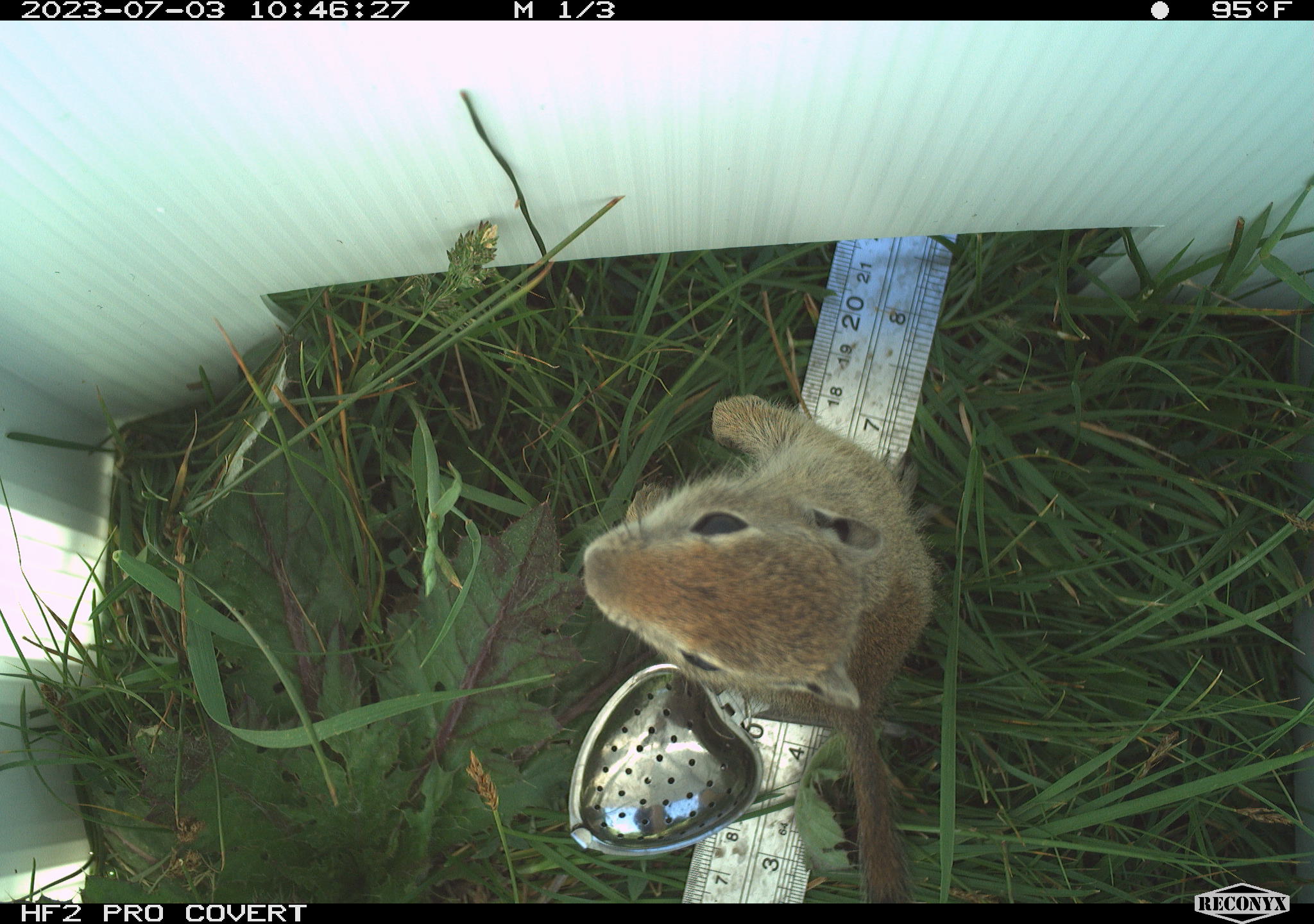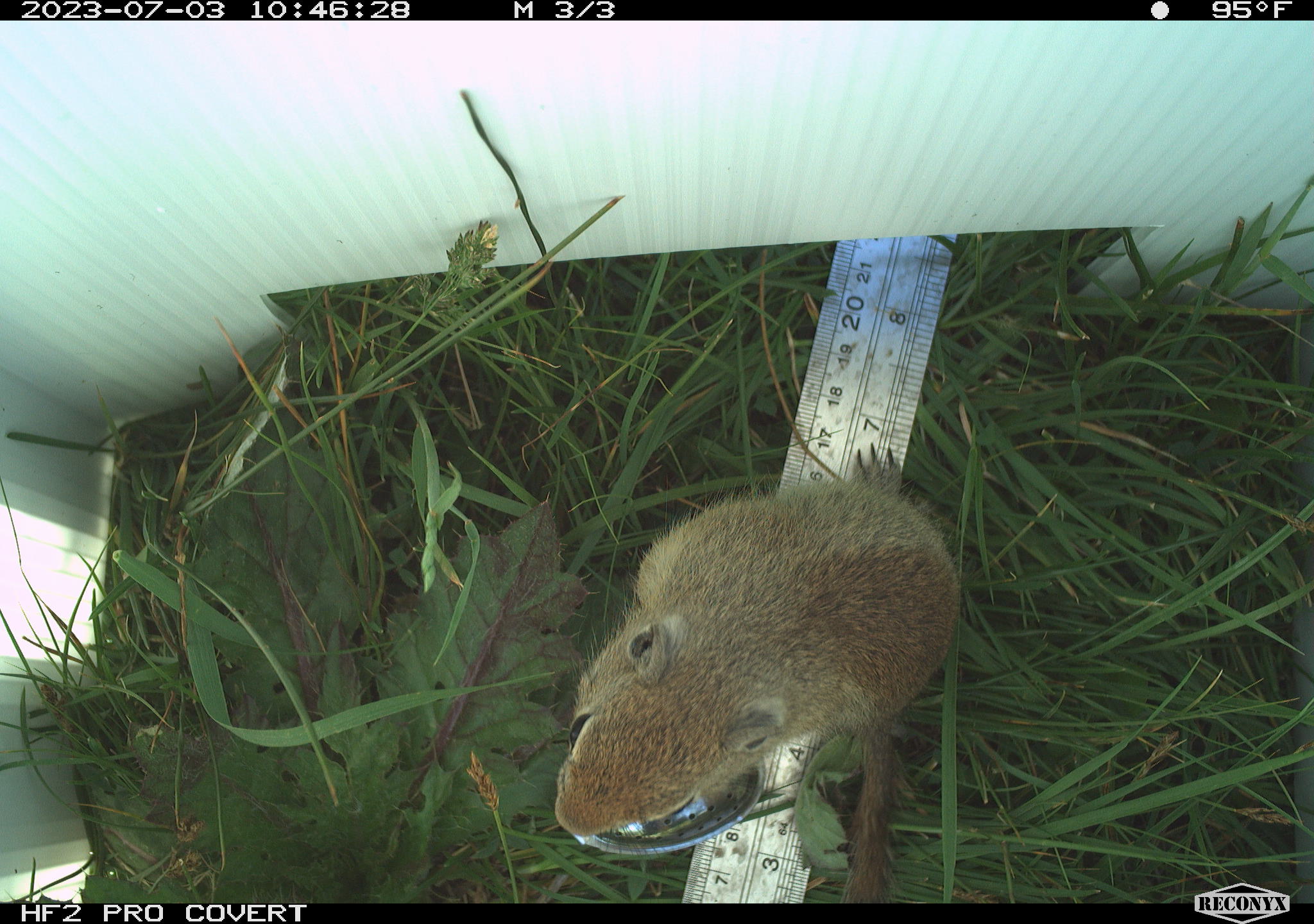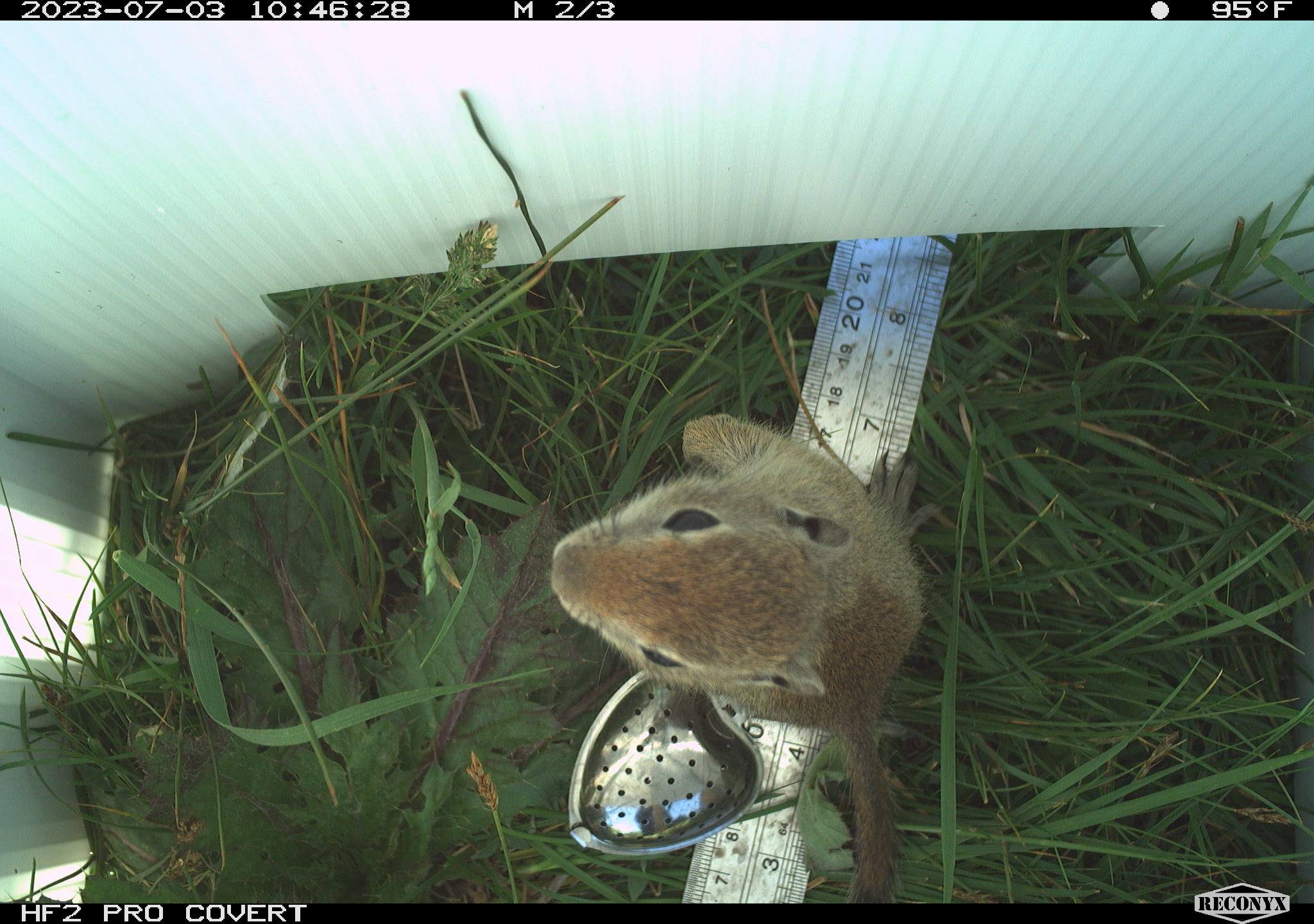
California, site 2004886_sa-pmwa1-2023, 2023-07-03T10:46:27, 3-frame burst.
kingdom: Animalia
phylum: Chordata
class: Mammalia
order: Rodentia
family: Sciuridae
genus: Urocitellus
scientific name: Urocitellus beldingi beldingi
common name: belding's ground squirrel